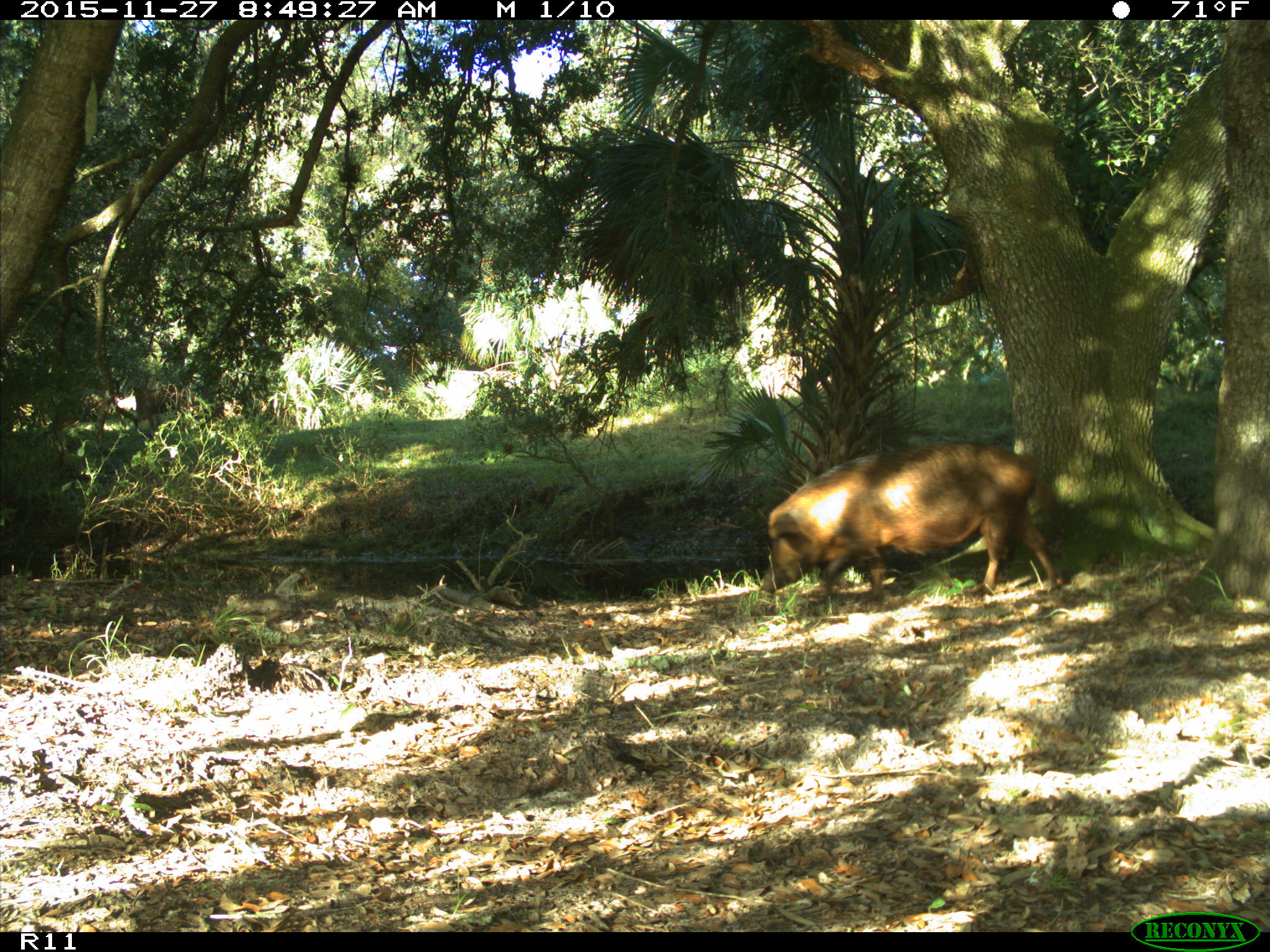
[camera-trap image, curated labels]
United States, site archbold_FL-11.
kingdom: Animalia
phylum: Chordata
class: Mammalia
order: Artiodactyla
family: Suidae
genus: Sus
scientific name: Sus scrofa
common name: wild boar